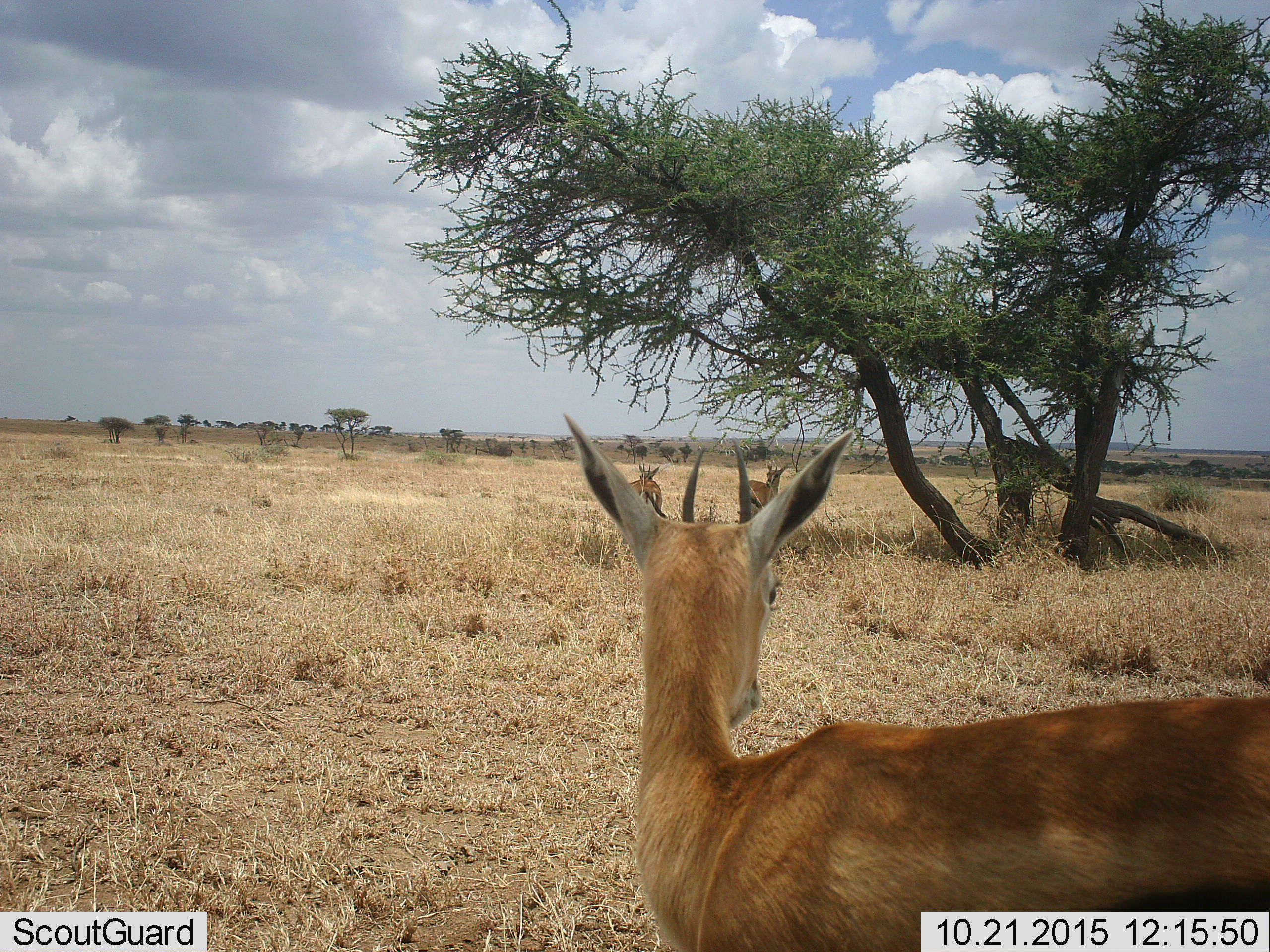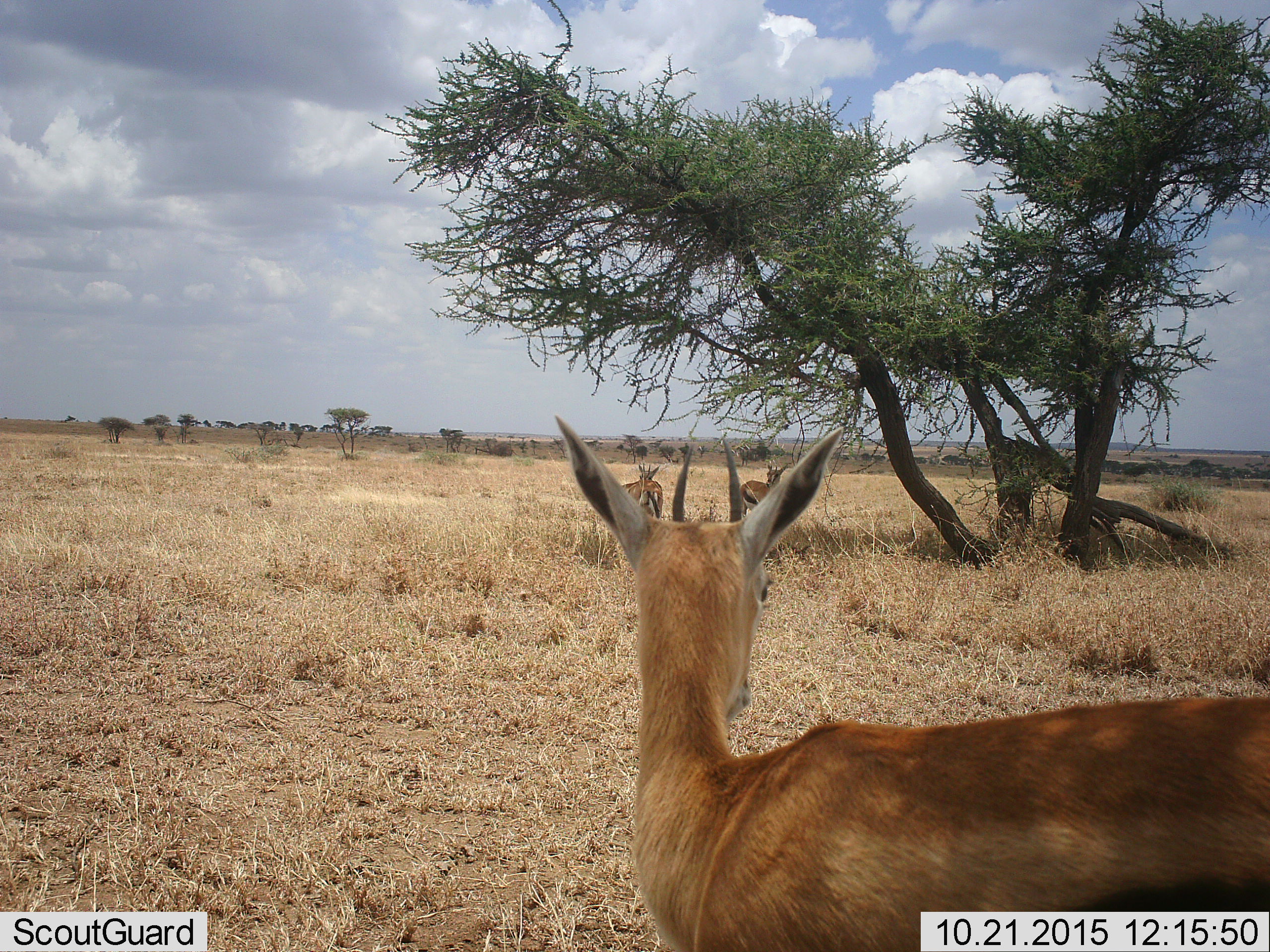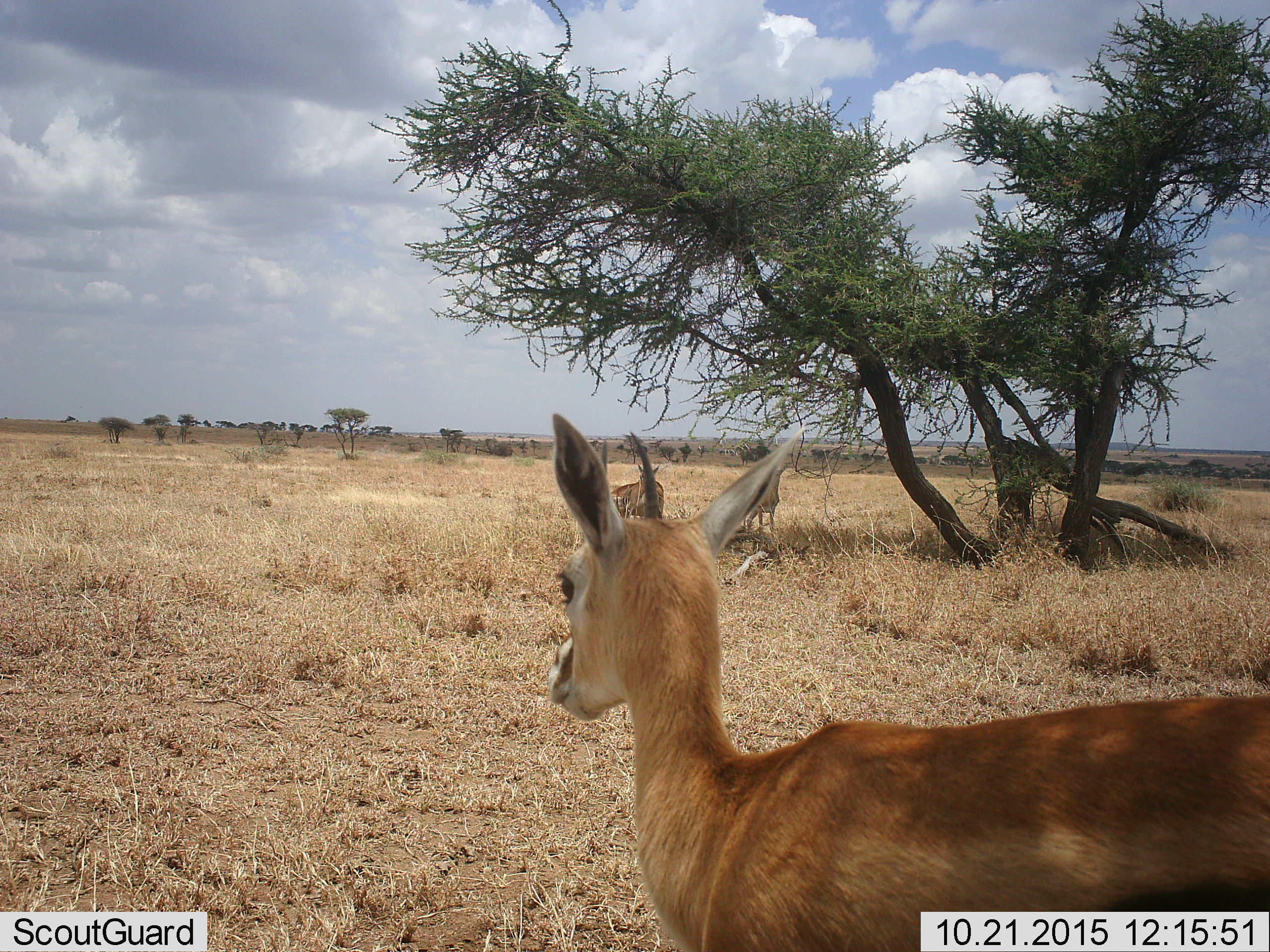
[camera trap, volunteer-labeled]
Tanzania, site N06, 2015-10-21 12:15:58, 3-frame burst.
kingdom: Animalia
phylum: Chordata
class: Mammalia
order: Artiodactyla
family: Bovidae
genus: Eudorcas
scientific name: Eudorcas thomsonii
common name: thomson's gazelle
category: gazellethomsons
Gazellethomsons (thomson's gazelle) (Eudorcas thomsonii), count 3. Behavior (volunteer vote fractions): standing 88%, resting 0%, moving 25%, interacting 0%. Young present (vote fraction): 0%. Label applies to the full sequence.